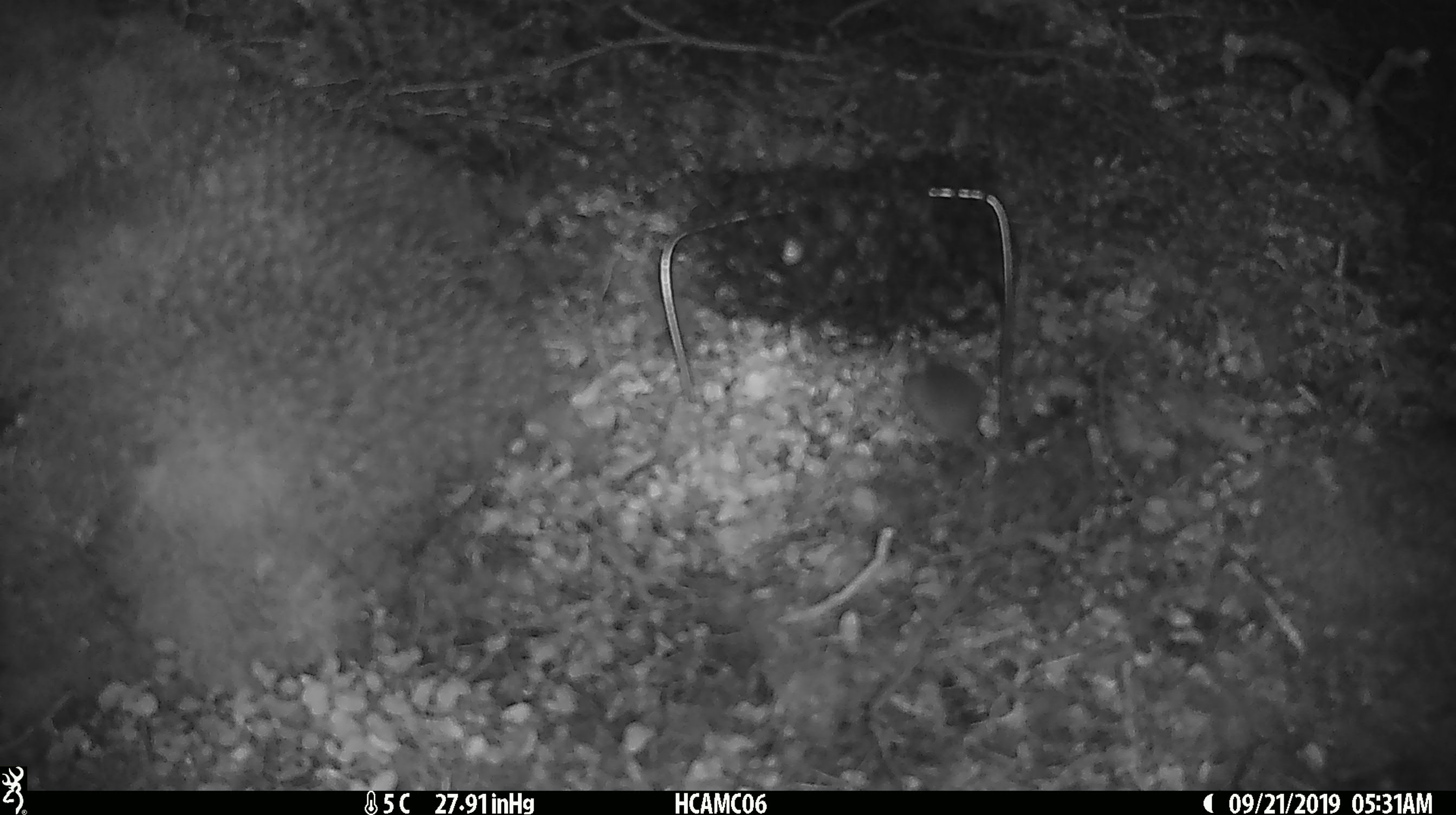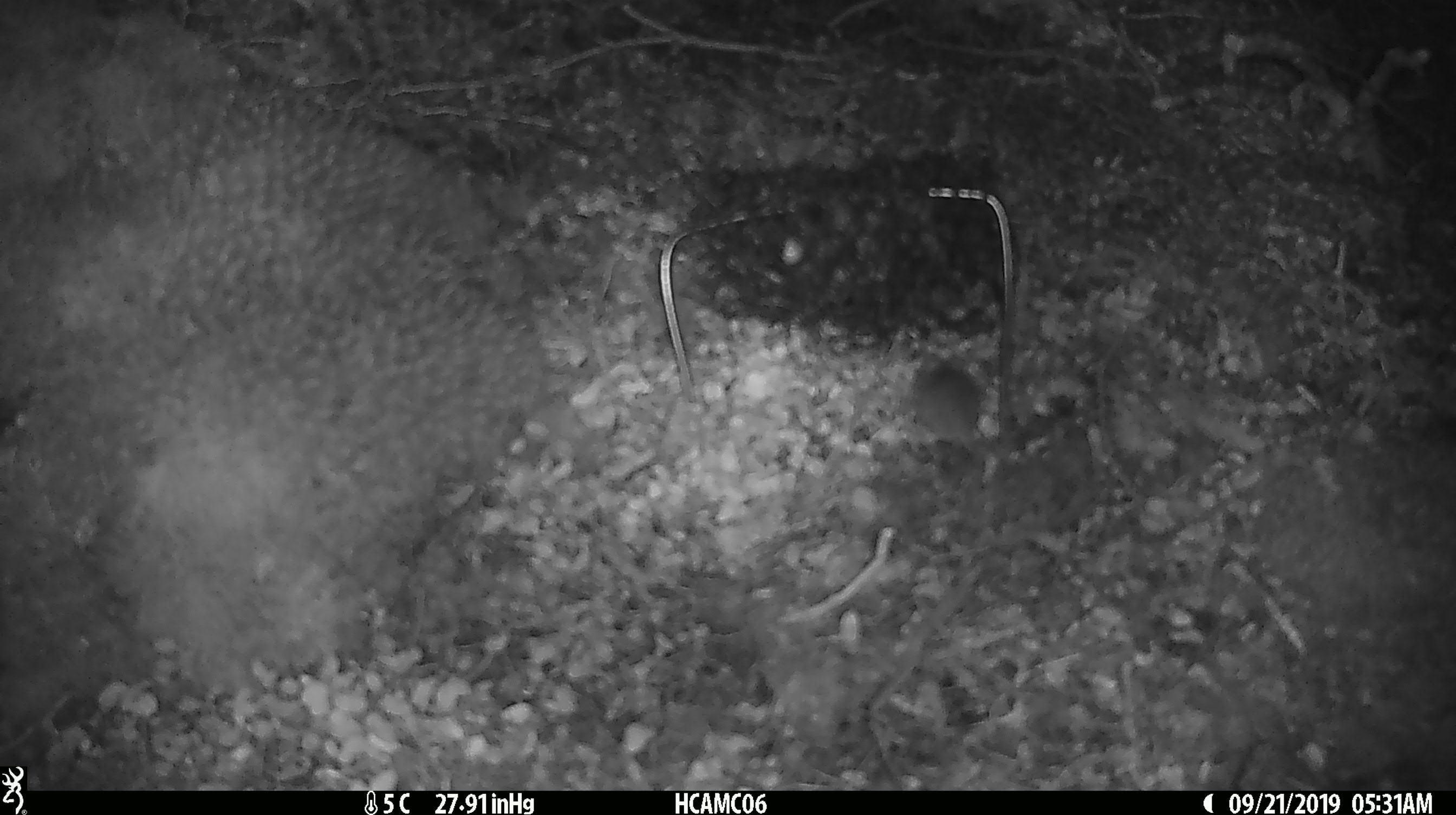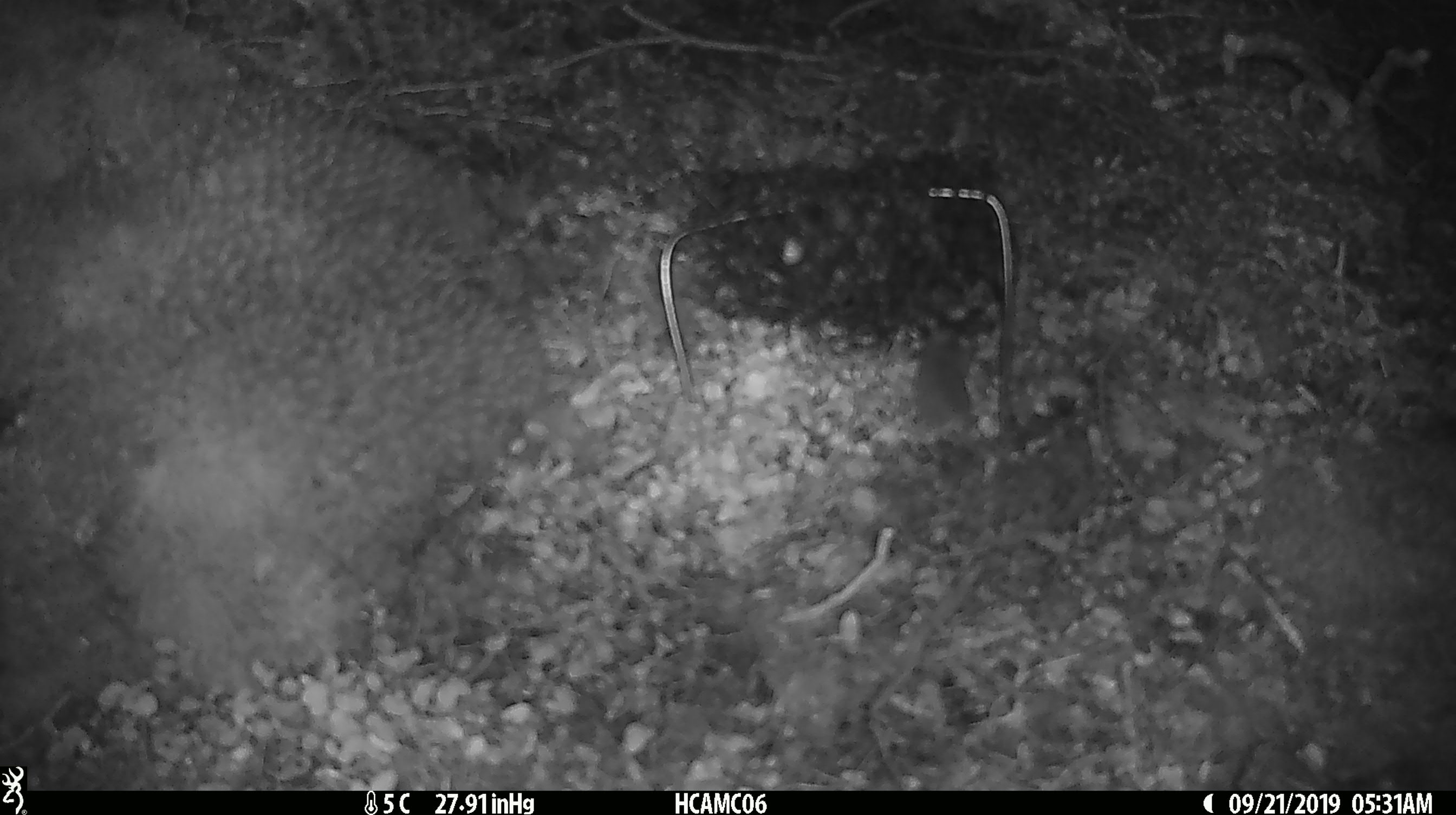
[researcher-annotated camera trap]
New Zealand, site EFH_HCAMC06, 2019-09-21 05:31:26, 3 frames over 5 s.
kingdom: Animalia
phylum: Chordata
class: Mammalia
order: Rodentia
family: Muridae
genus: Mus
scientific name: Mus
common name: mouse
Mouse (Mus).